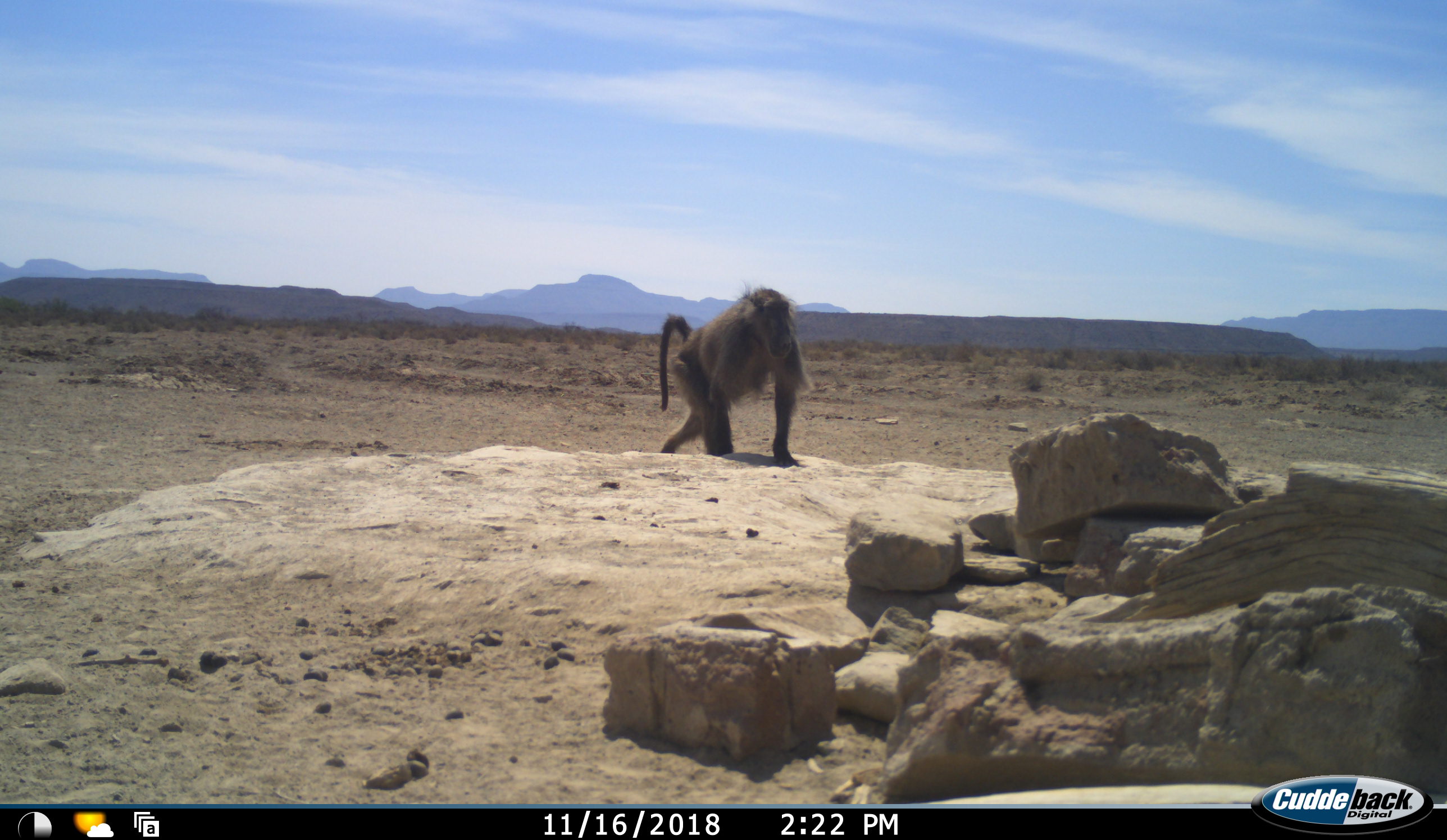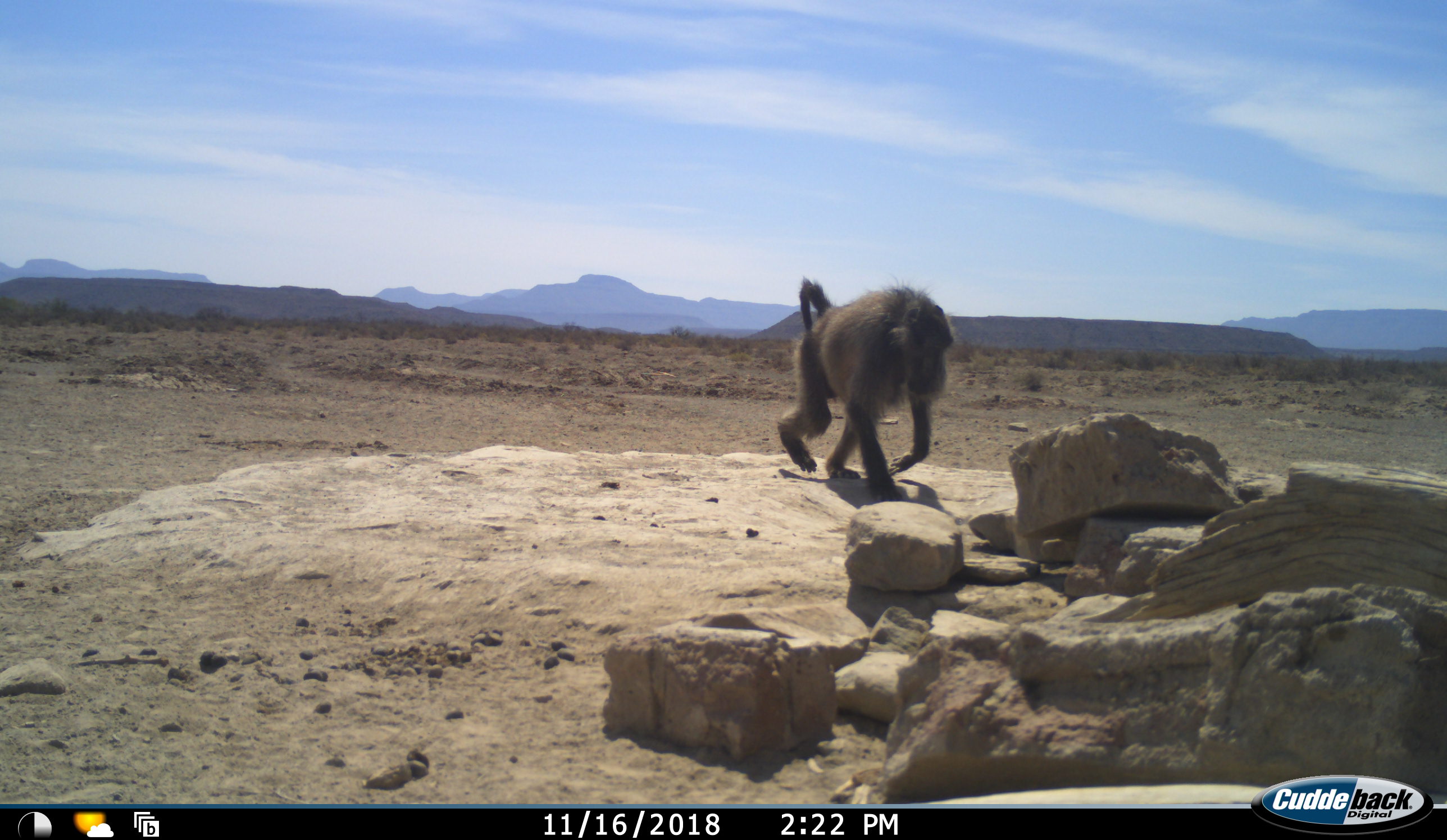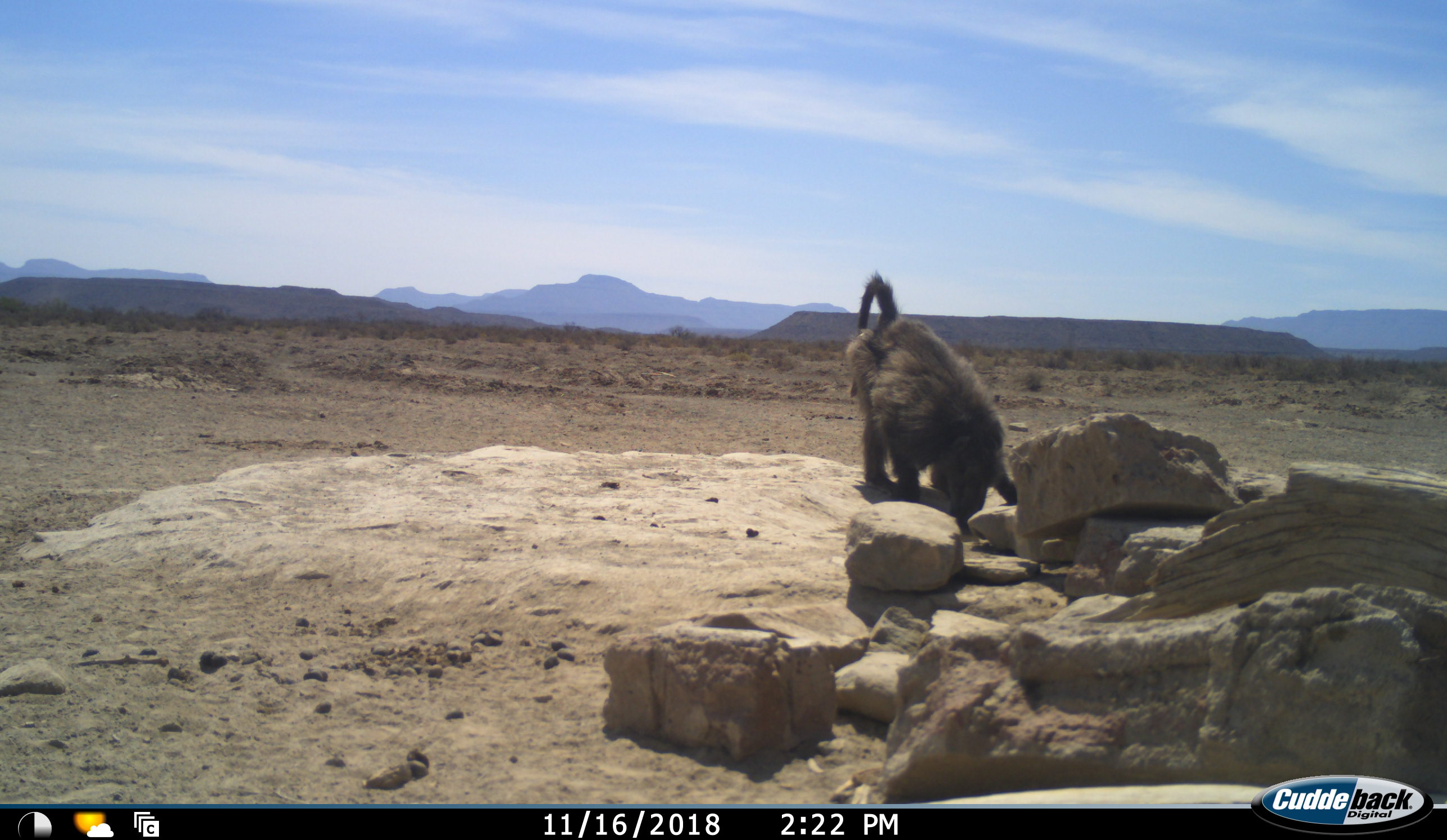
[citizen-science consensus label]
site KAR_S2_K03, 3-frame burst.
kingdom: Animalia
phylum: Chordata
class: Mammalia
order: Primates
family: Cercopithecidae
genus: Papio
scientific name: Papio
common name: baboon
Baboon (Papio), count 1. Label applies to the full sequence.